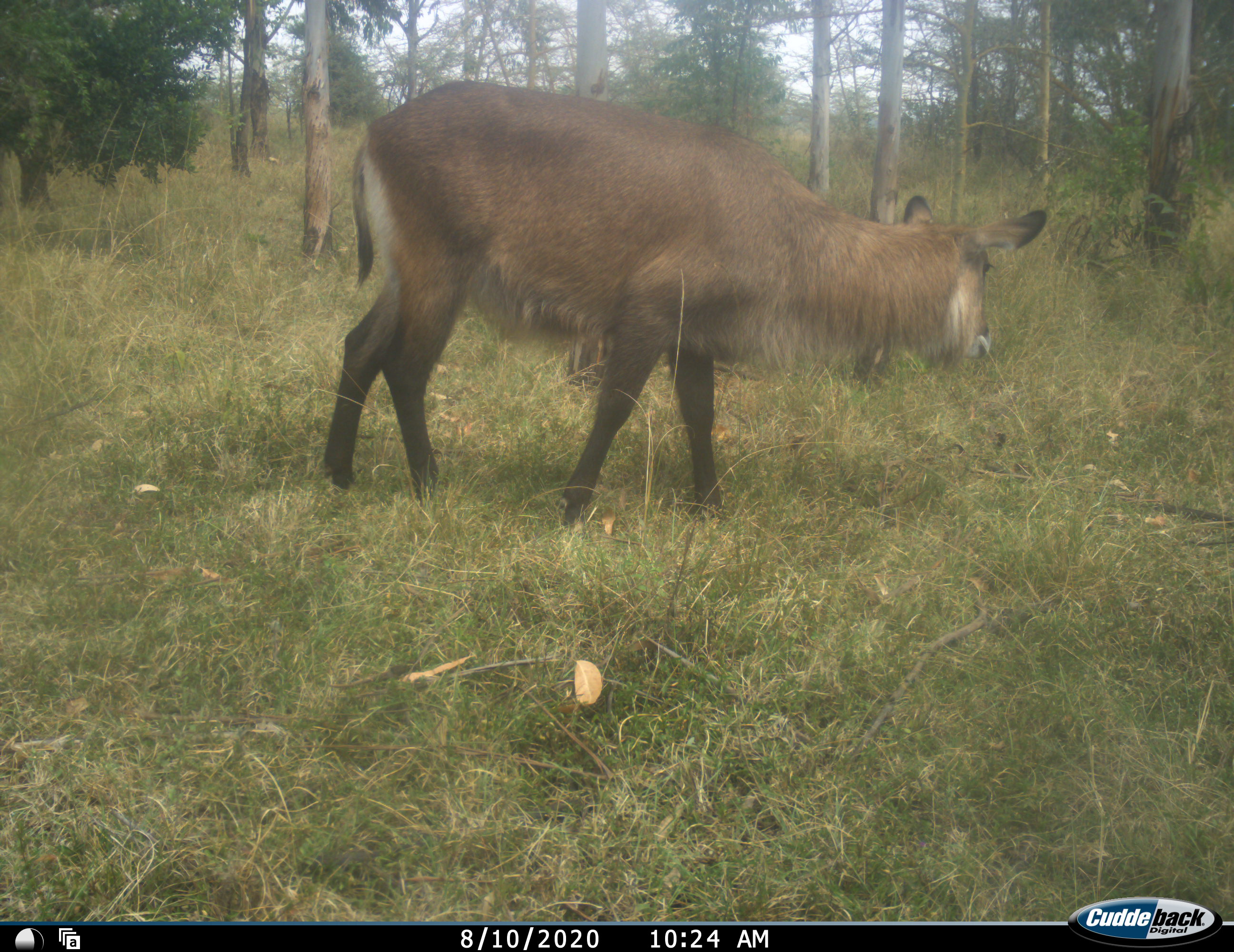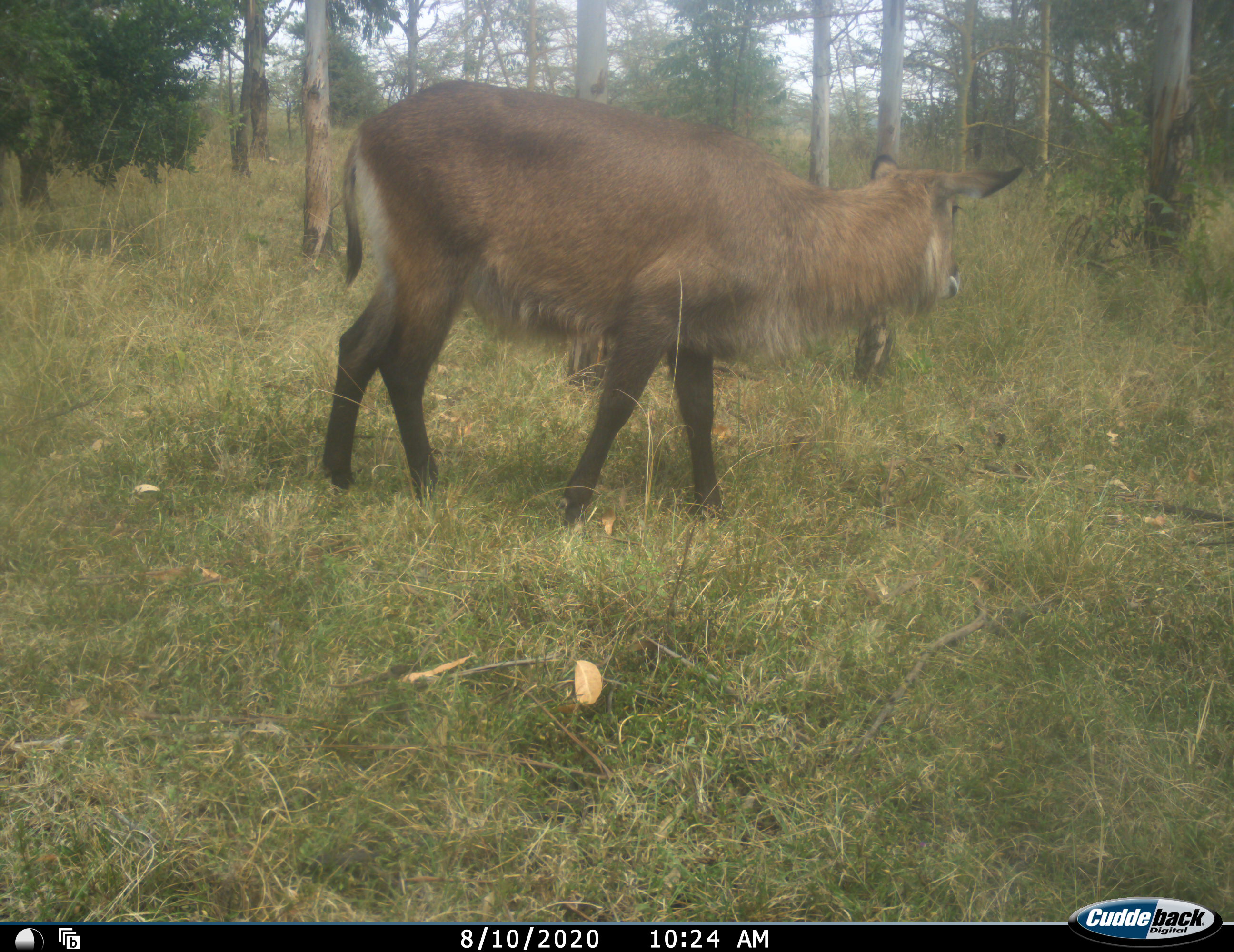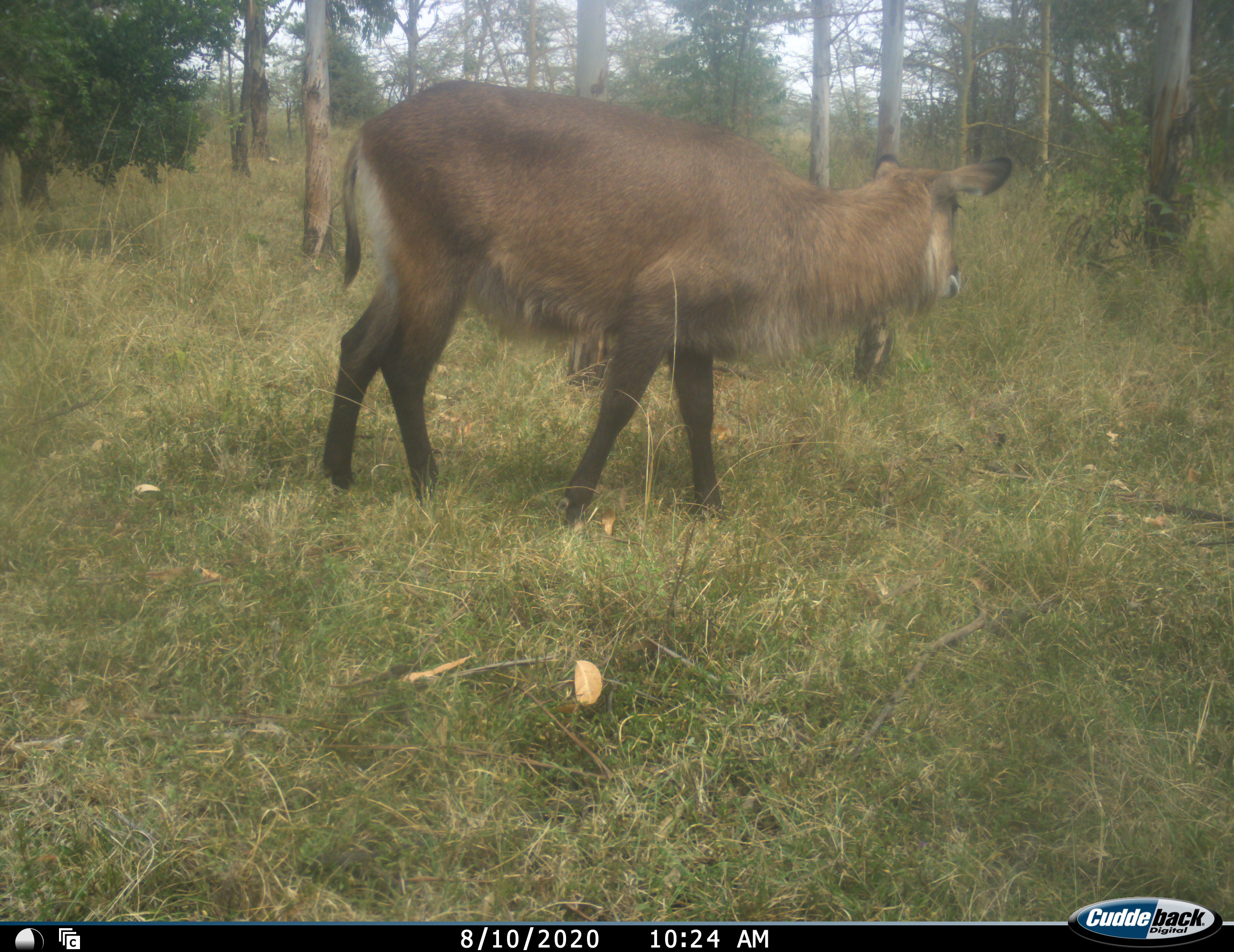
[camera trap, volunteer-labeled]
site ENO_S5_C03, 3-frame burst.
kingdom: Animalia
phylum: Chordata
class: Mammalia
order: Artiodactyla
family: Bovidae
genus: Kobus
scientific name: Kobus ellipsiprymnus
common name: waterbuck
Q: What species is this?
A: Waterbuck (Kobus ellipsiprymnus).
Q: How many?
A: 1.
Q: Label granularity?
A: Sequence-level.